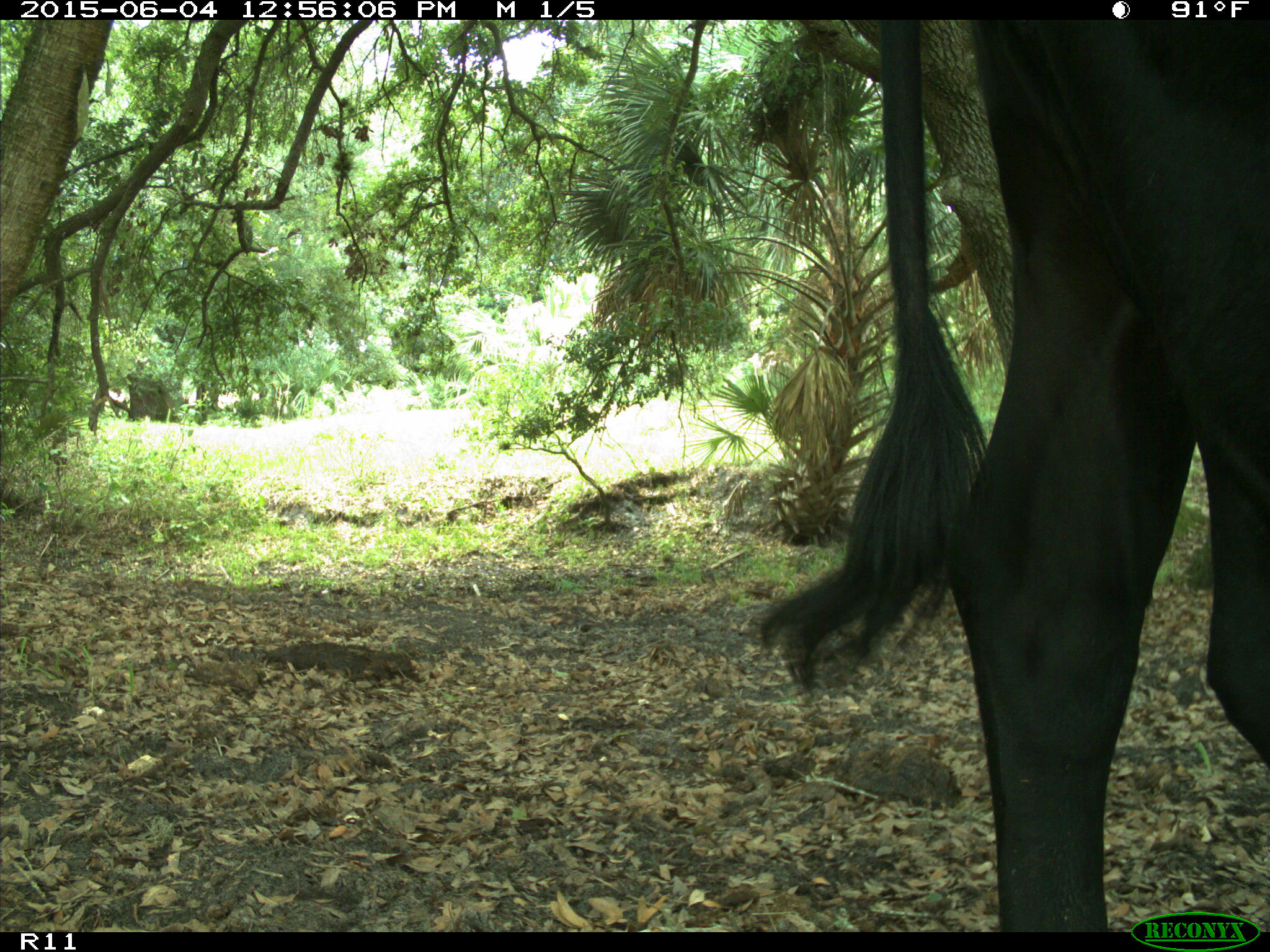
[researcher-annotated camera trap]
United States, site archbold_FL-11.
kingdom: Animalia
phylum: Chordata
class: Mammalia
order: Artiodactyla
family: Bovidae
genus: Bos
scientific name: Bos taurus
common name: domestic cow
Bos taurus (domestic cow).